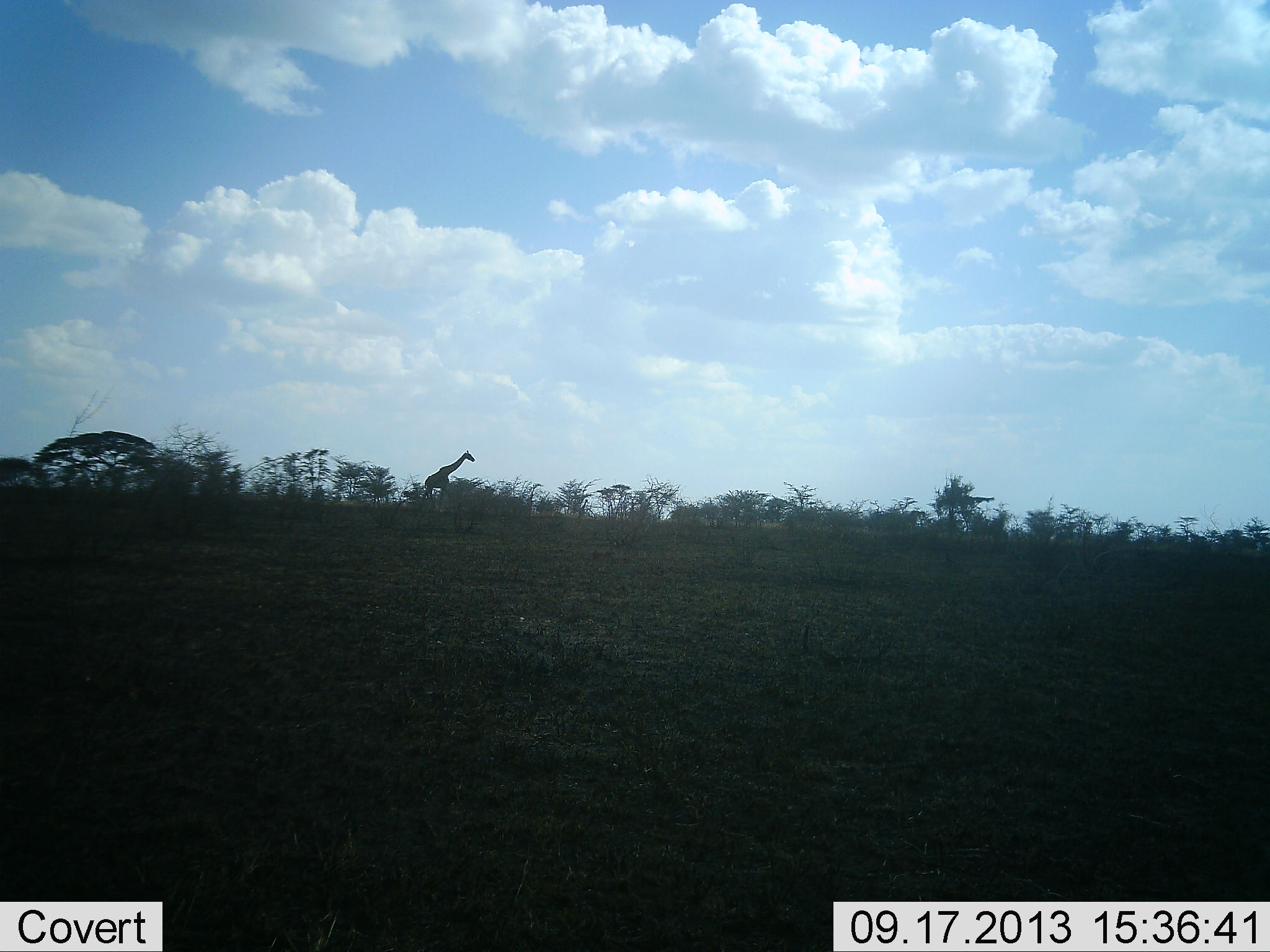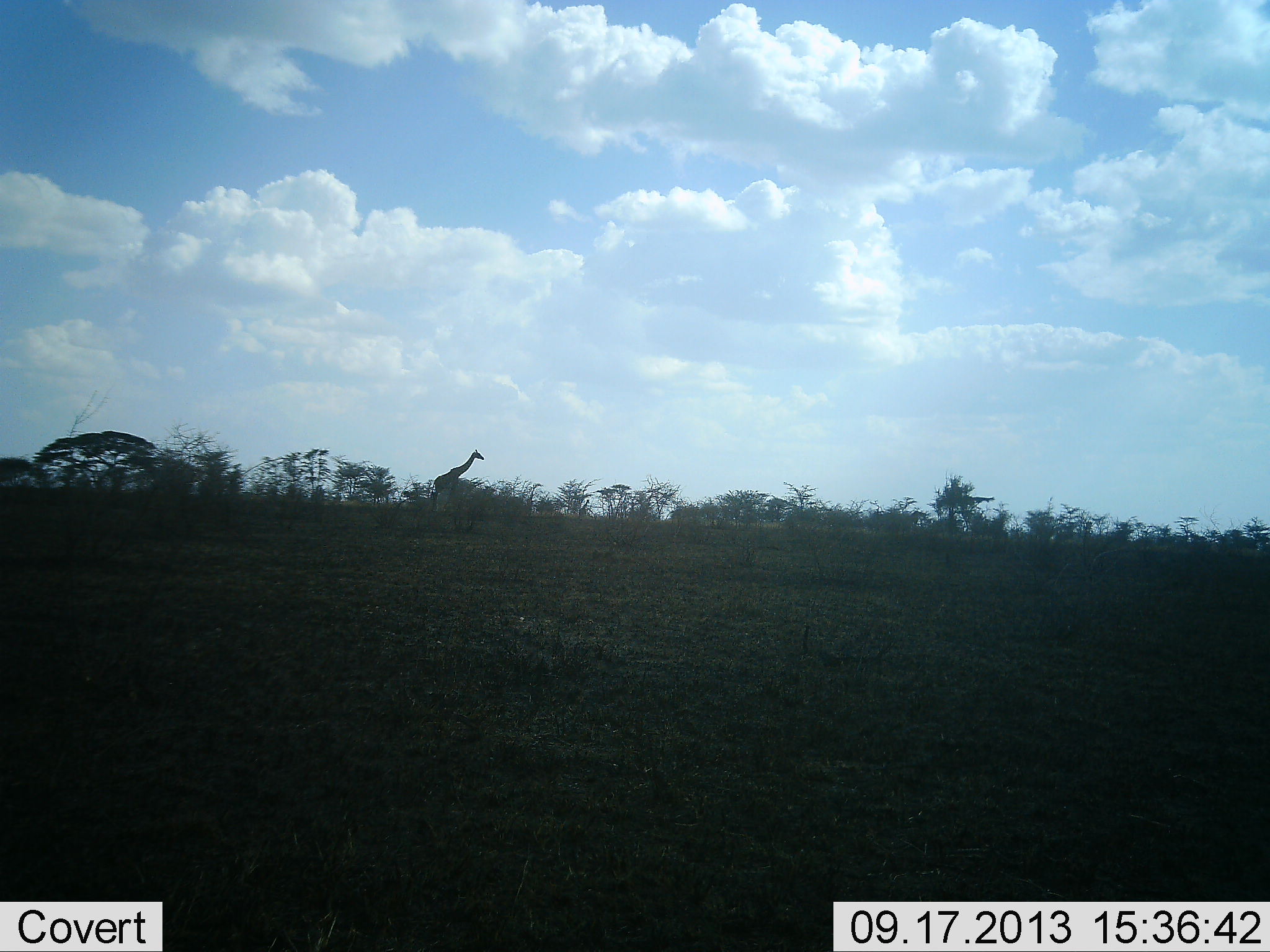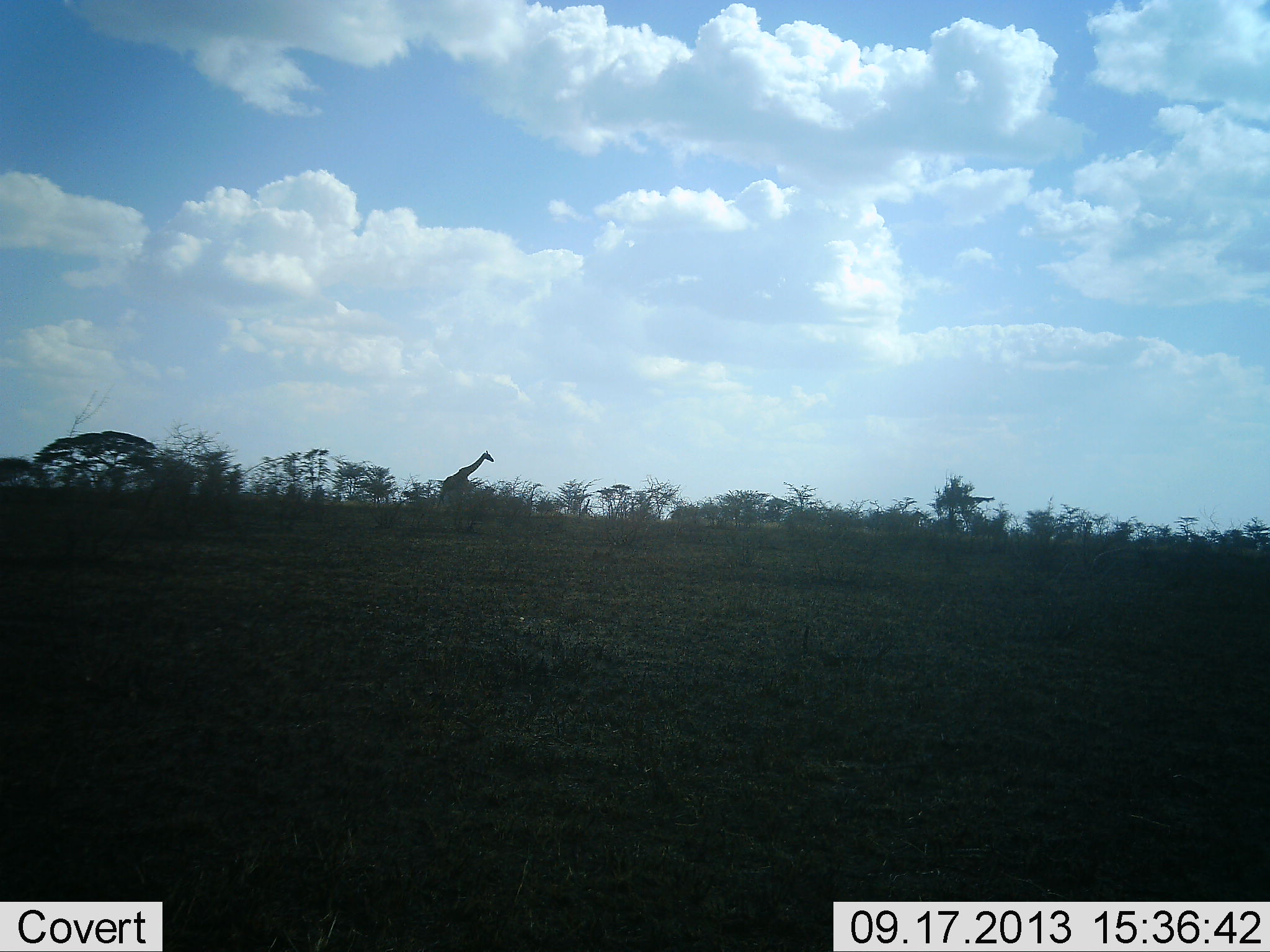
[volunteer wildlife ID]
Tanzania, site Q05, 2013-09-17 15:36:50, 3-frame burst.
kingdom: Animalia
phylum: Chordata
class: Mammalia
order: Artiodactyla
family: Giraffidae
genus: Giraffa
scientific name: Giraffa camelopardalis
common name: giraffe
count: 1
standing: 4%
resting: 0%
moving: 96%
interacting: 0%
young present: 0%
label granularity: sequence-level